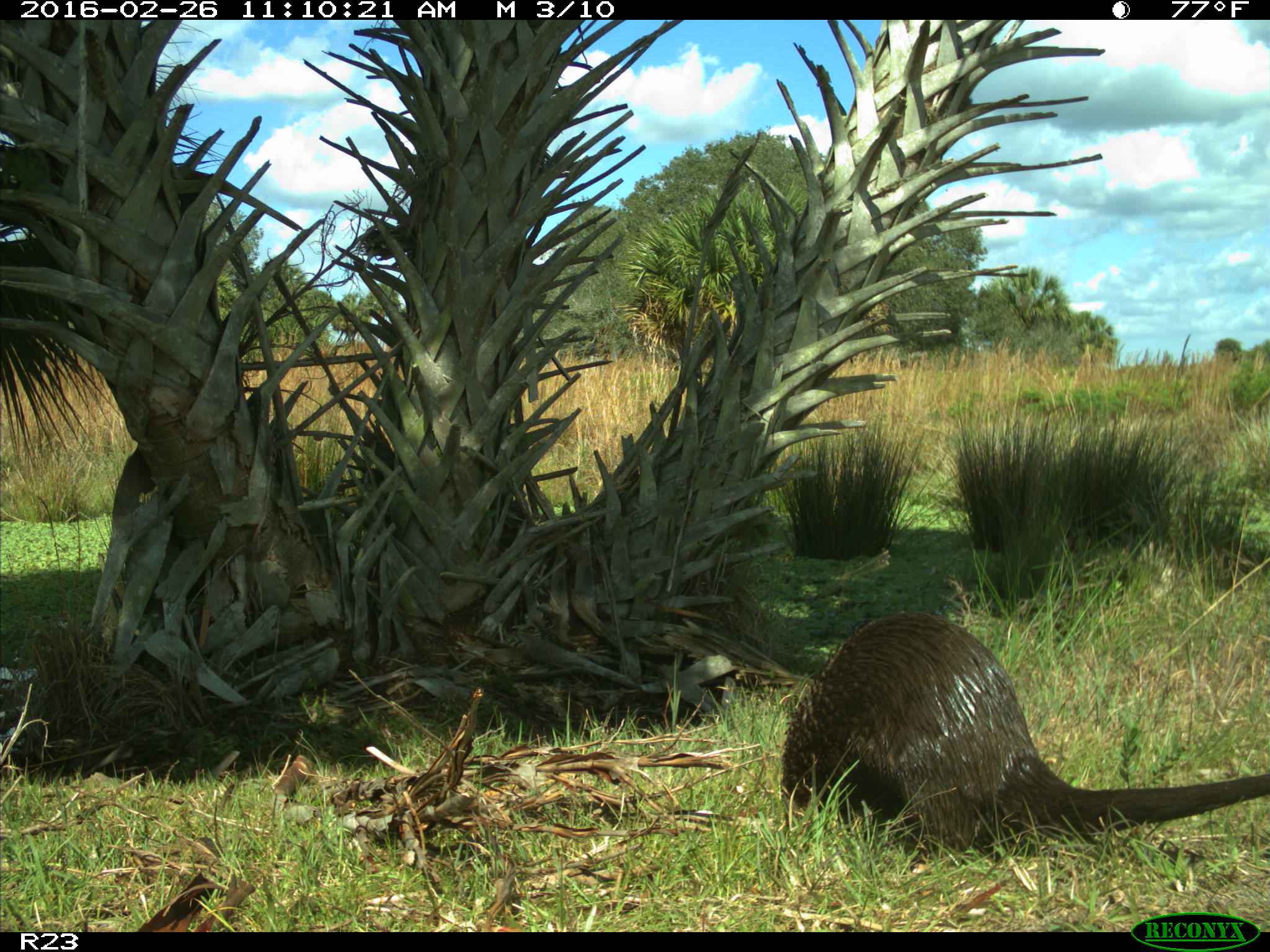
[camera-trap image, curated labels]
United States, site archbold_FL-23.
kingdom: Animalia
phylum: Chordata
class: Mammalia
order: Carnivora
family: Mustelidae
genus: Lontra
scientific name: Lontra canadensis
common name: north american river otter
Lontra canadensis (north american river otter).